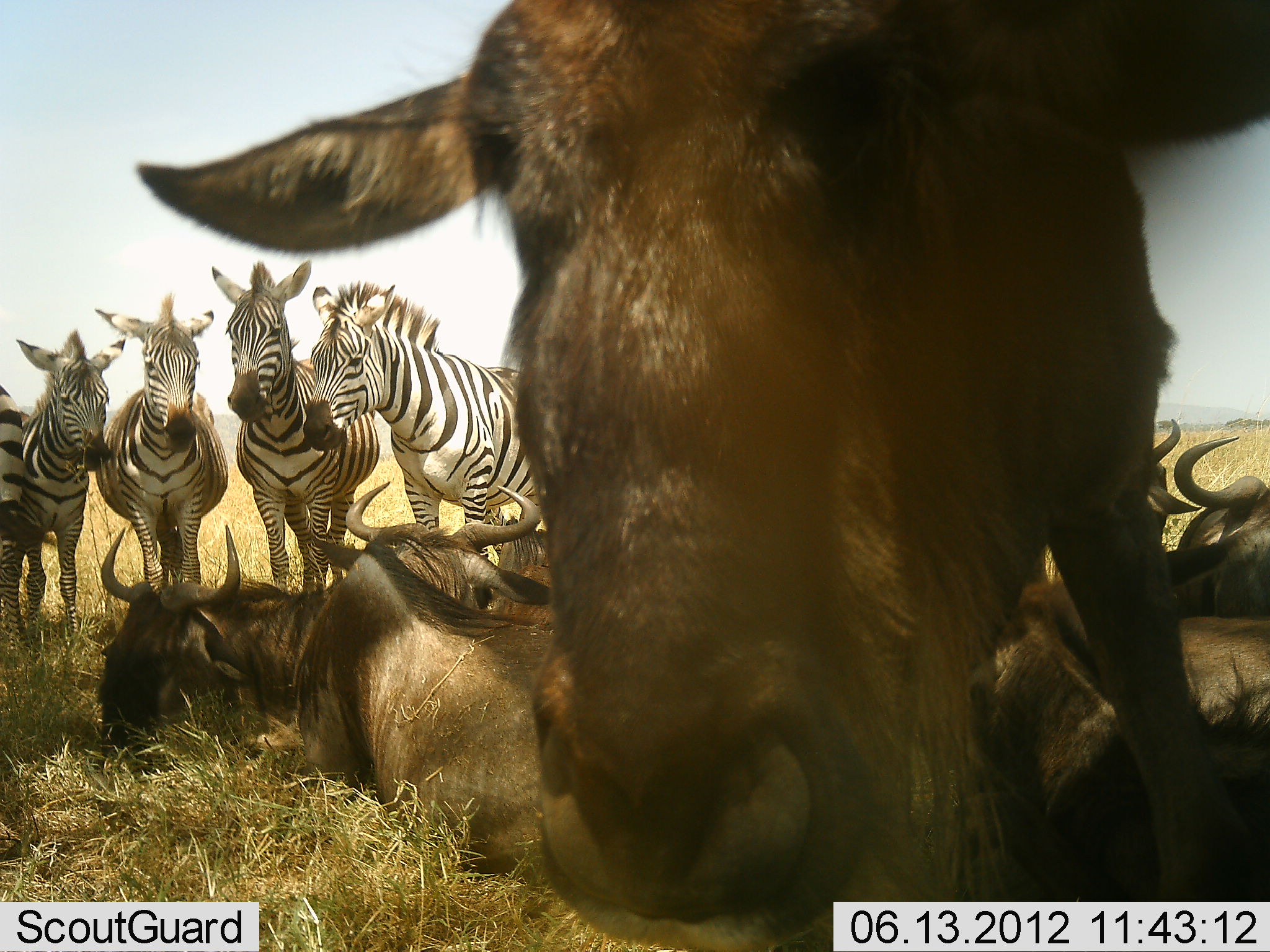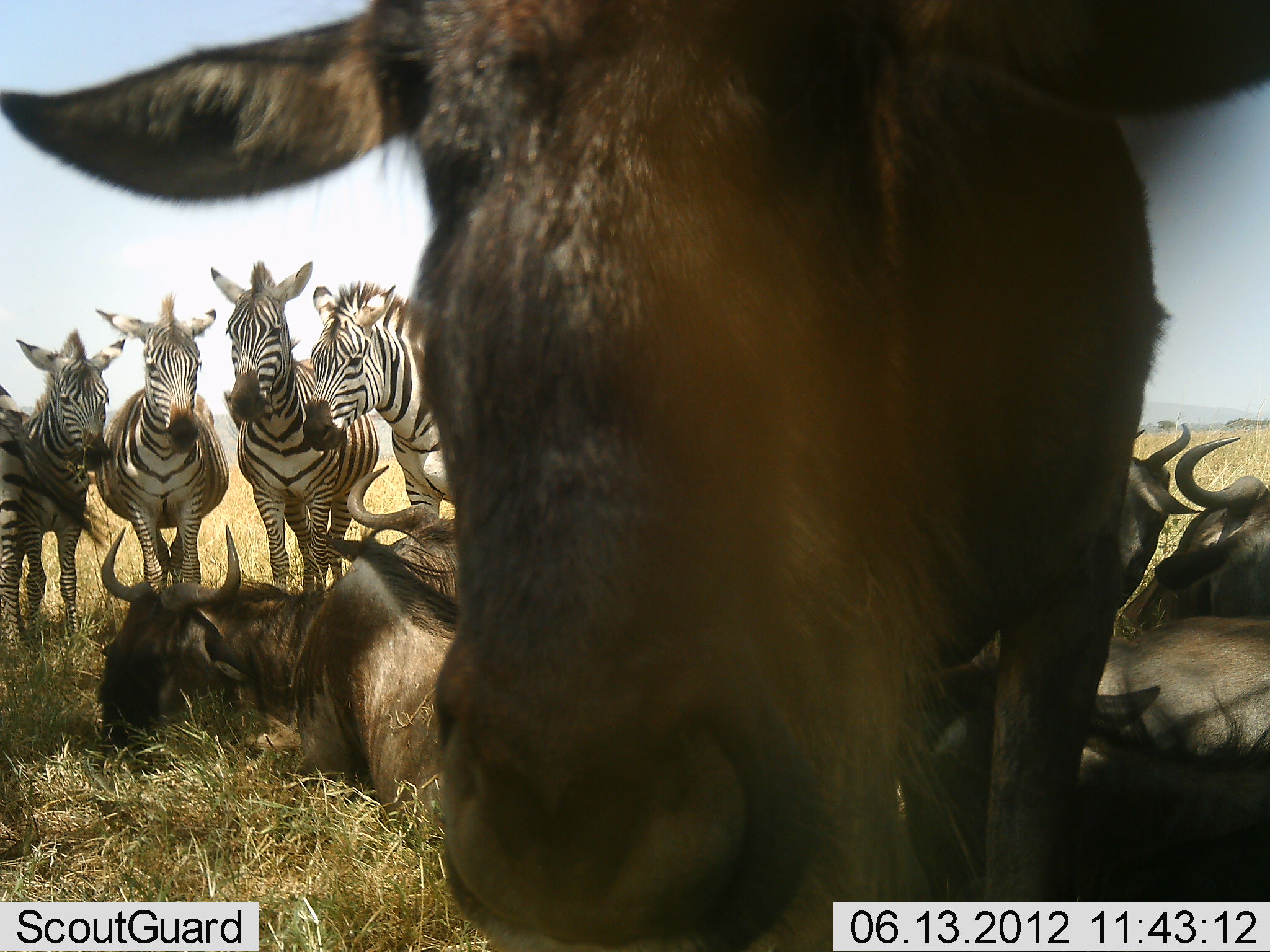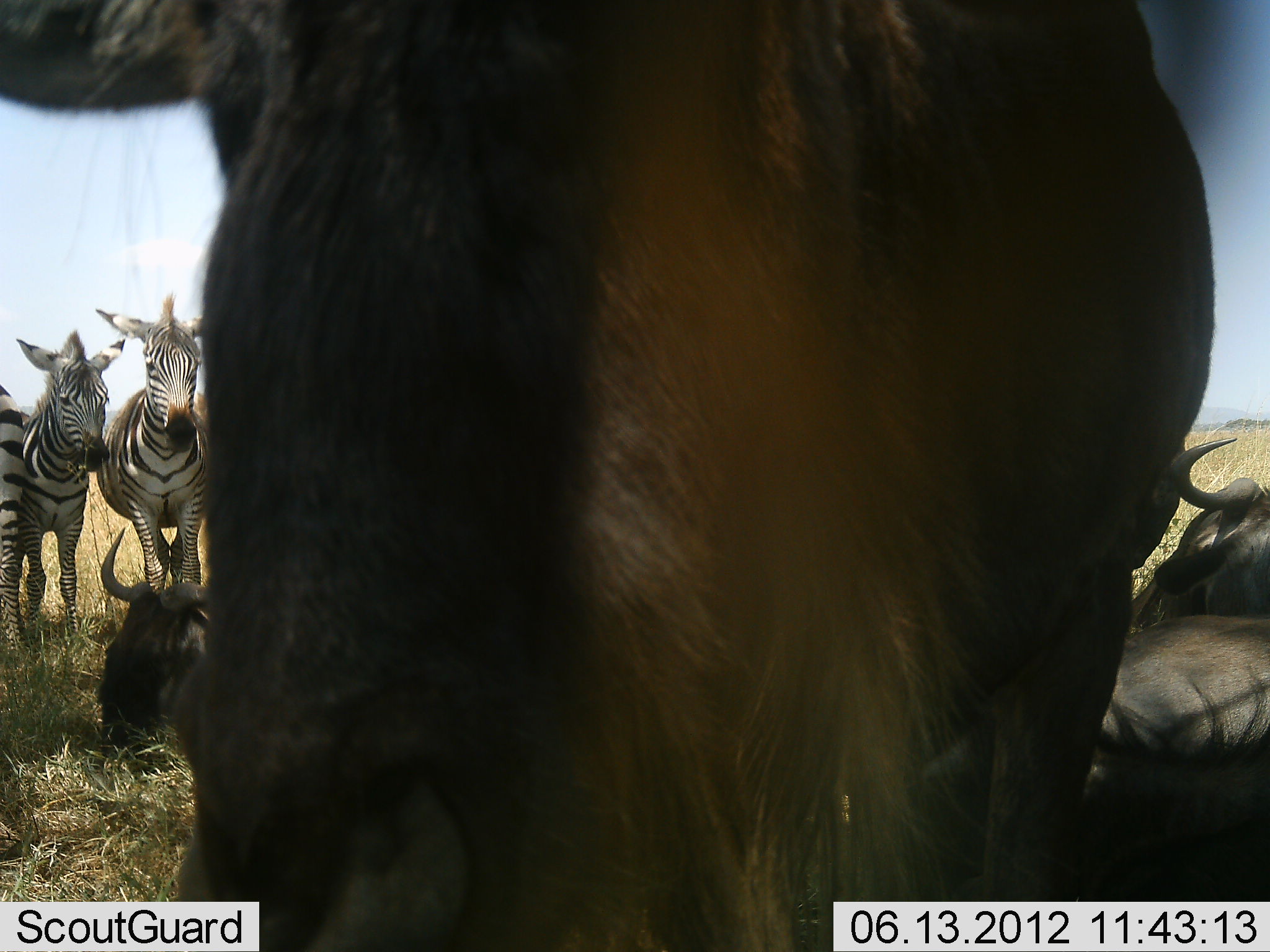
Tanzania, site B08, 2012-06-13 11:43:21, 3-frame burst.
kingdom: Animalia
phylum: Chordata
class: Mammalia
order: Artiodactyla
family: Bovidae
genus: Connochaetes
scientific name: Connochaetes taurinus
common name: blue wildebeest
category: wildebeest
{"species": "wildebeest (blue wildebeest) (Connochaetes taurinus)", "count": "7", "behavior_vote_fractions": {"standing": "50%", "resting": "100%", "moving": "40%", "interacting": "20%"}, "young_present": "0%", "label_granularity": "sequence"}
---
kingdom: Animalia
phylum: Chordata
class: Mammalia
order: Perissodactyla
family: Equidae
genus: Equus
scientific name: Equus quagga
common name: plains zebra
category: zebra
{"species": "zebra (plains zebra) (Equus quagga)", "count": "5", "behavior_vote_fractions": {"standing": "90%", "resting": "0%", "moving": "0%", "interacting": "30%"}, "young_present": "10%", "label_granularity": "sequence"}